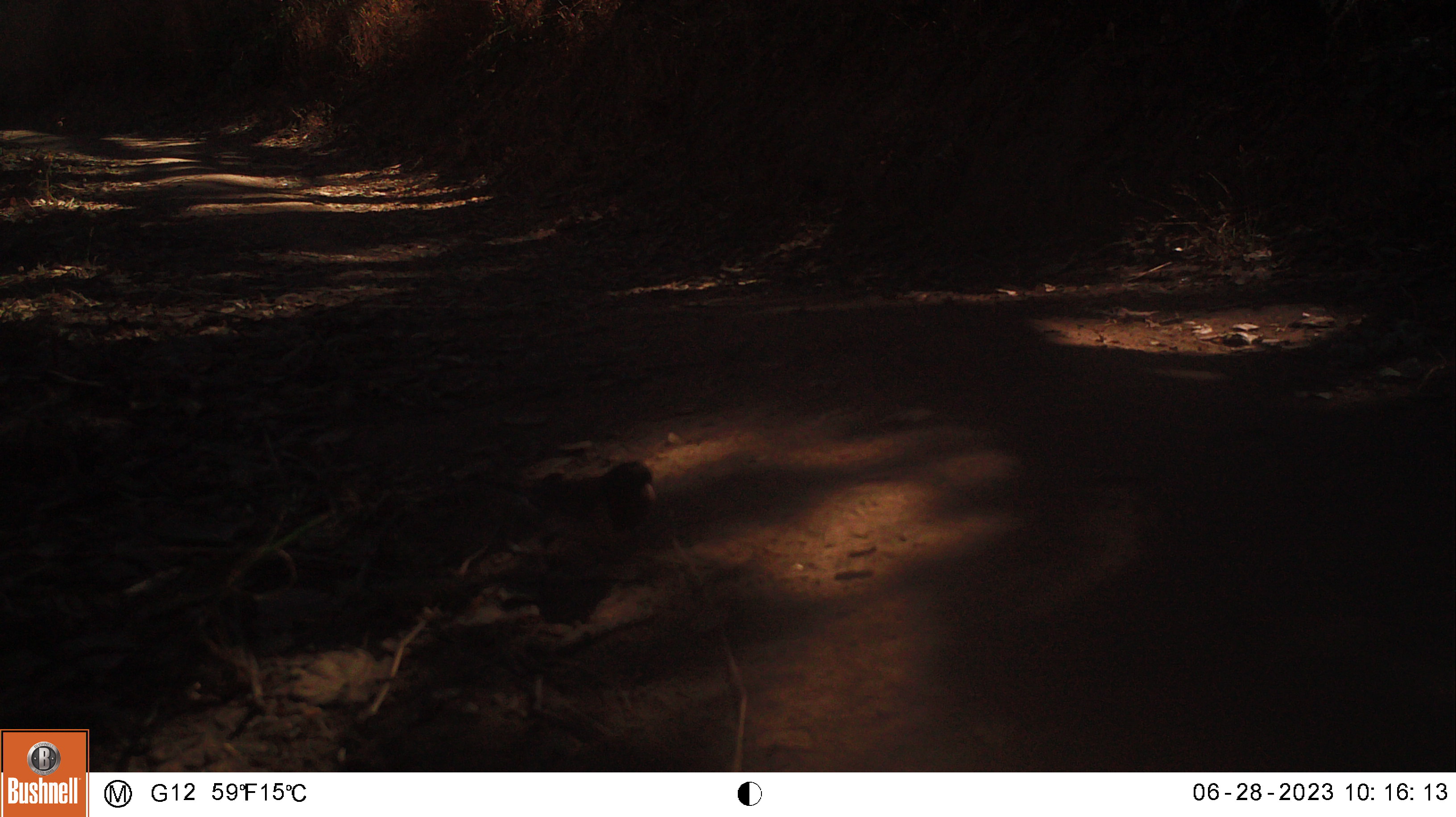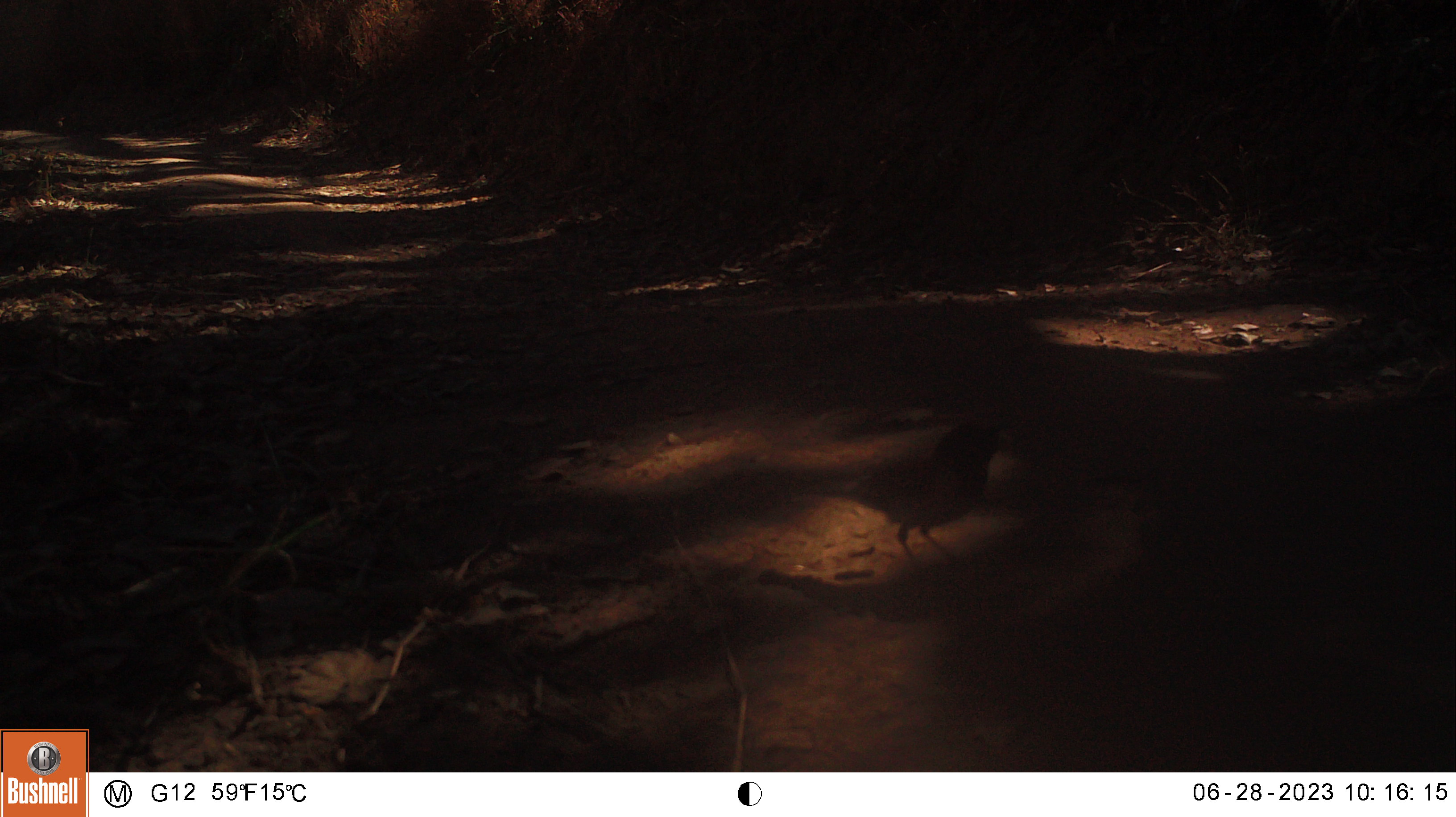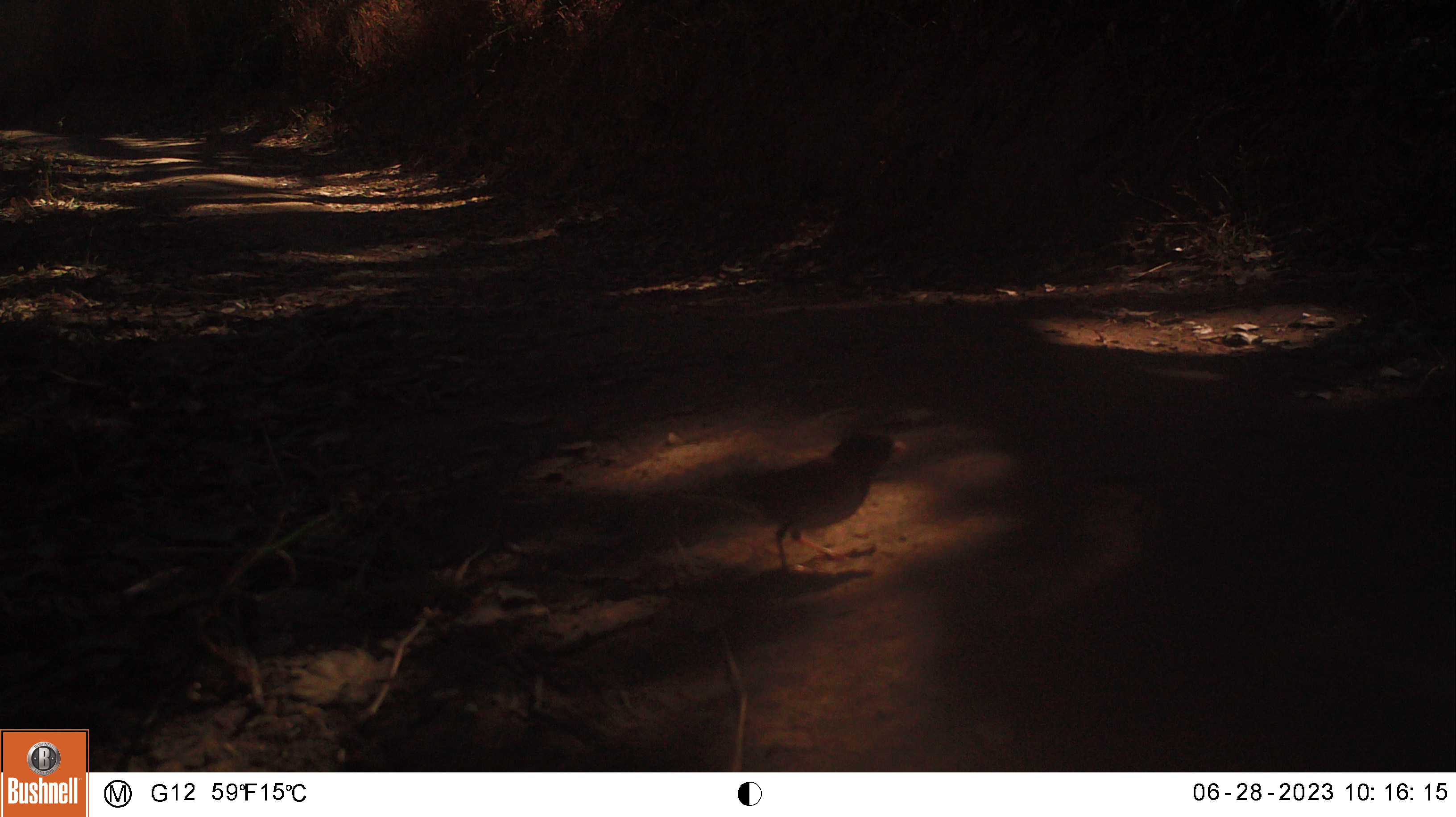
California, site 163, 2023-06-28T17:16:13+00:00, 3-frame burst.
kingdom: Animalia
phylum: Chordata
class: Aves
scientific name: Aves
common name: bird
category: unknown bird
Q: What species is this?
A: Unknown bird (bird) (Aves).